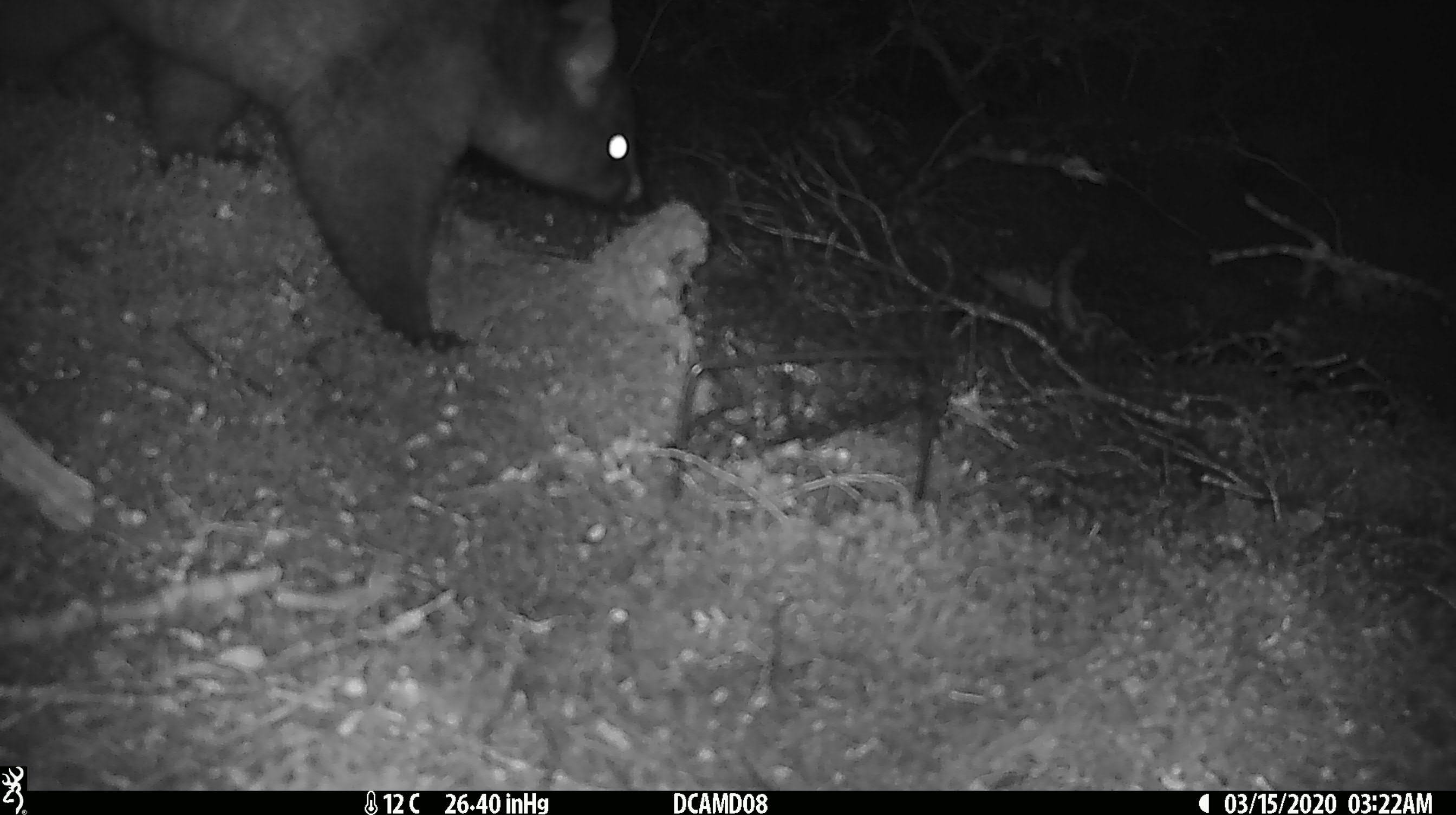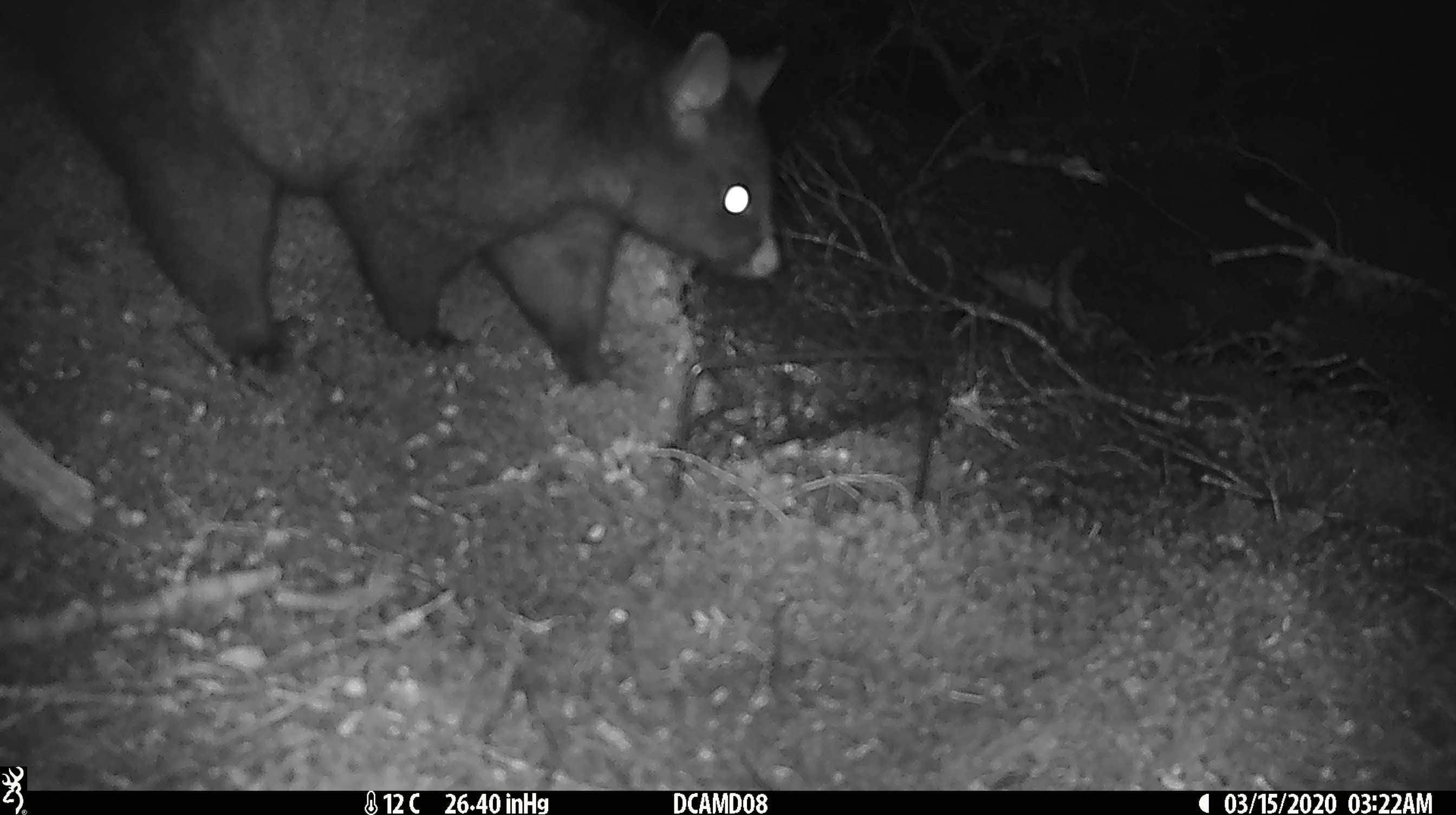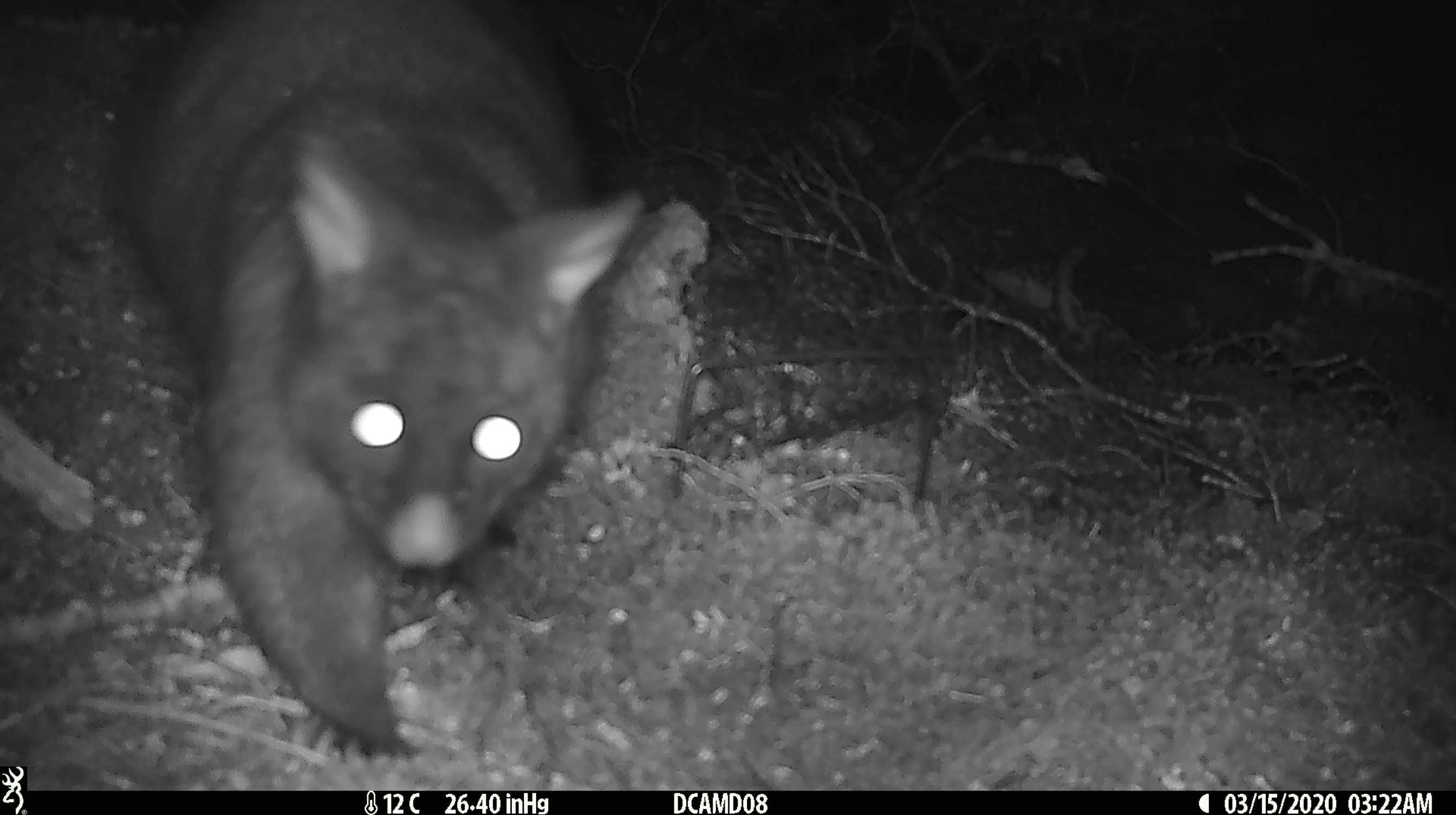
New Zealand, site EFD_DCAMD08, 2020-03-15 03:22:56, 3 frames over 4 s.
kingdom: Animalia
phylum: Chordata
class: Mammalia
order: Diprotodontia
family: Phalangeridae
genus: Trichosurus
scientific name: Trichosurus vulpecula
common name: common brushtail possum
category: possum